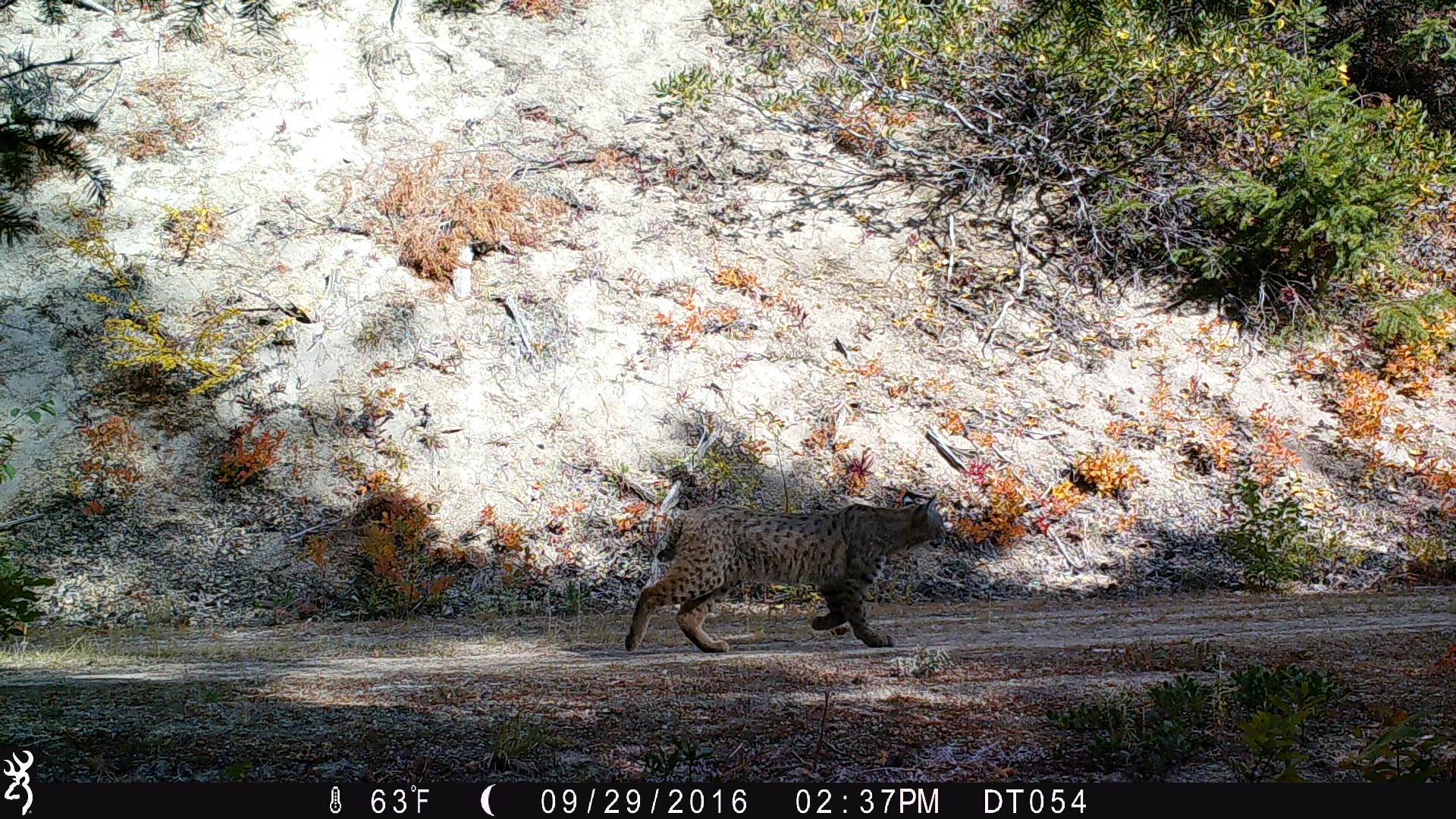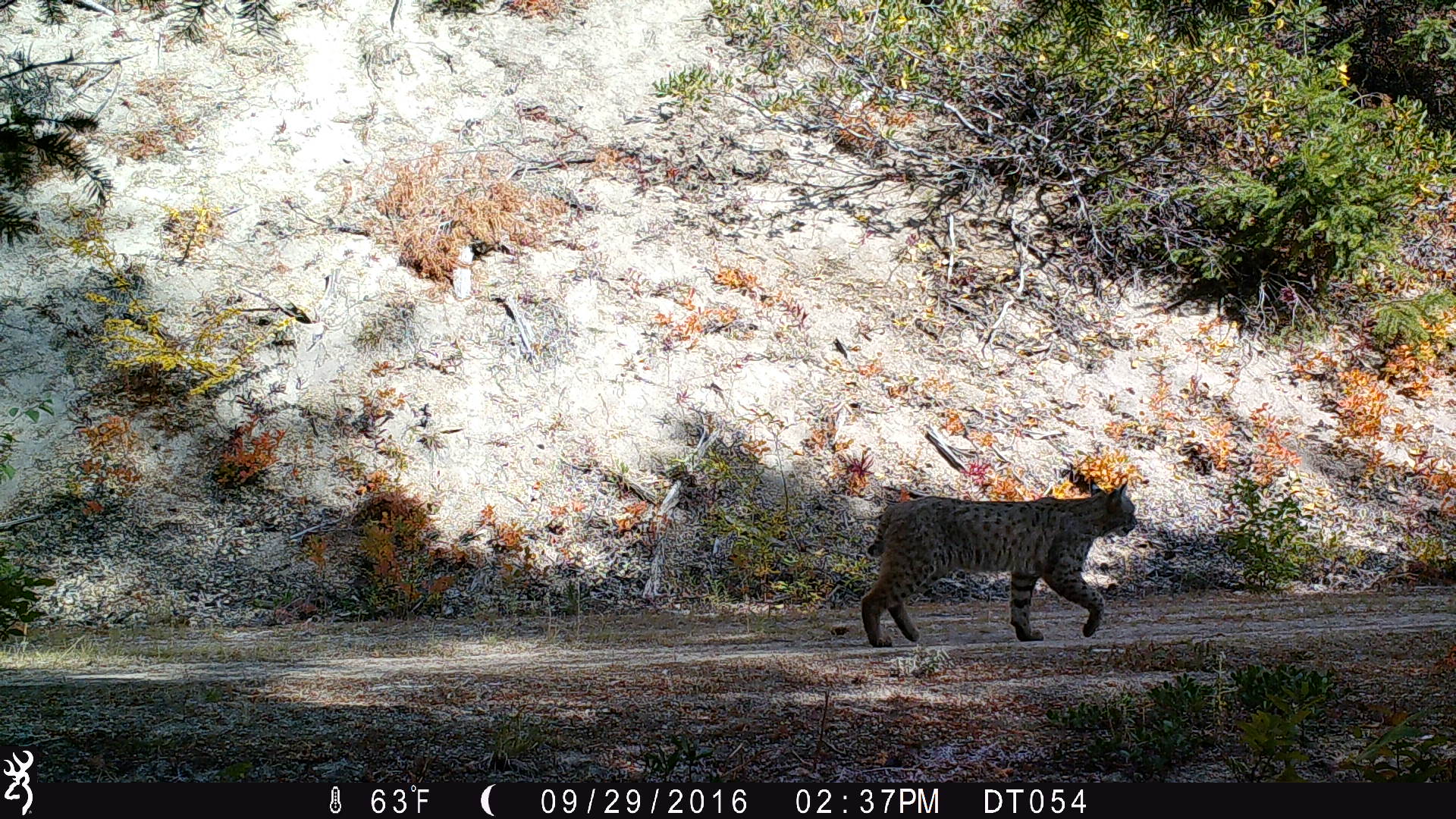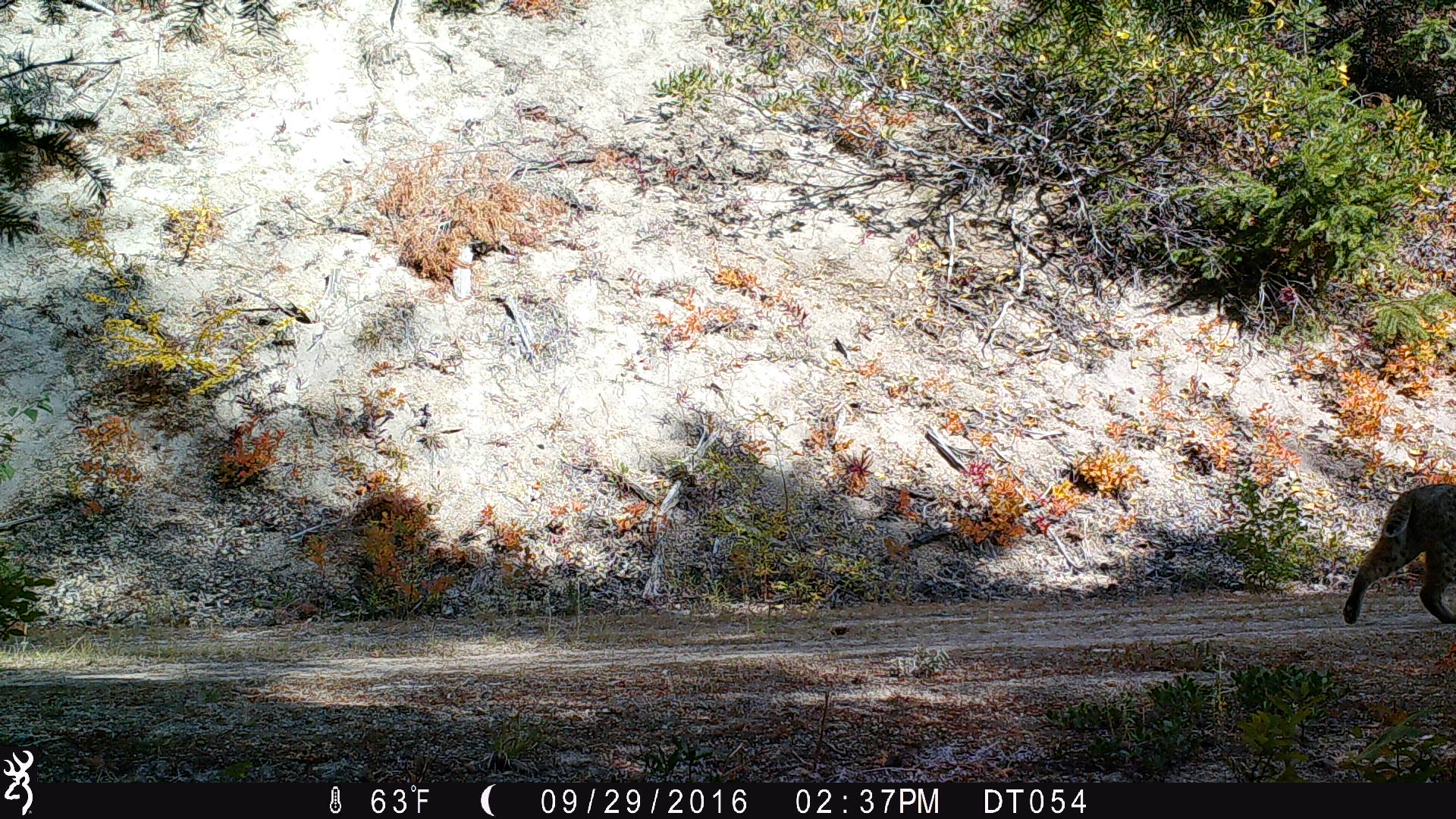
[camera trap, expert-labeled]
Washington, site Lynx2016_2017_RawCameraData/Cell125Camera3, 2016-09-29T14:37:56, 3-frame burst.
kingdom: Animalia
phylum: Chordata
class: Mammalia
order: Carnivora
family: Felidae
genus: Lynx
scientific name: Lynx rufus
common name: bobcat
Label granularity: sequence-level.